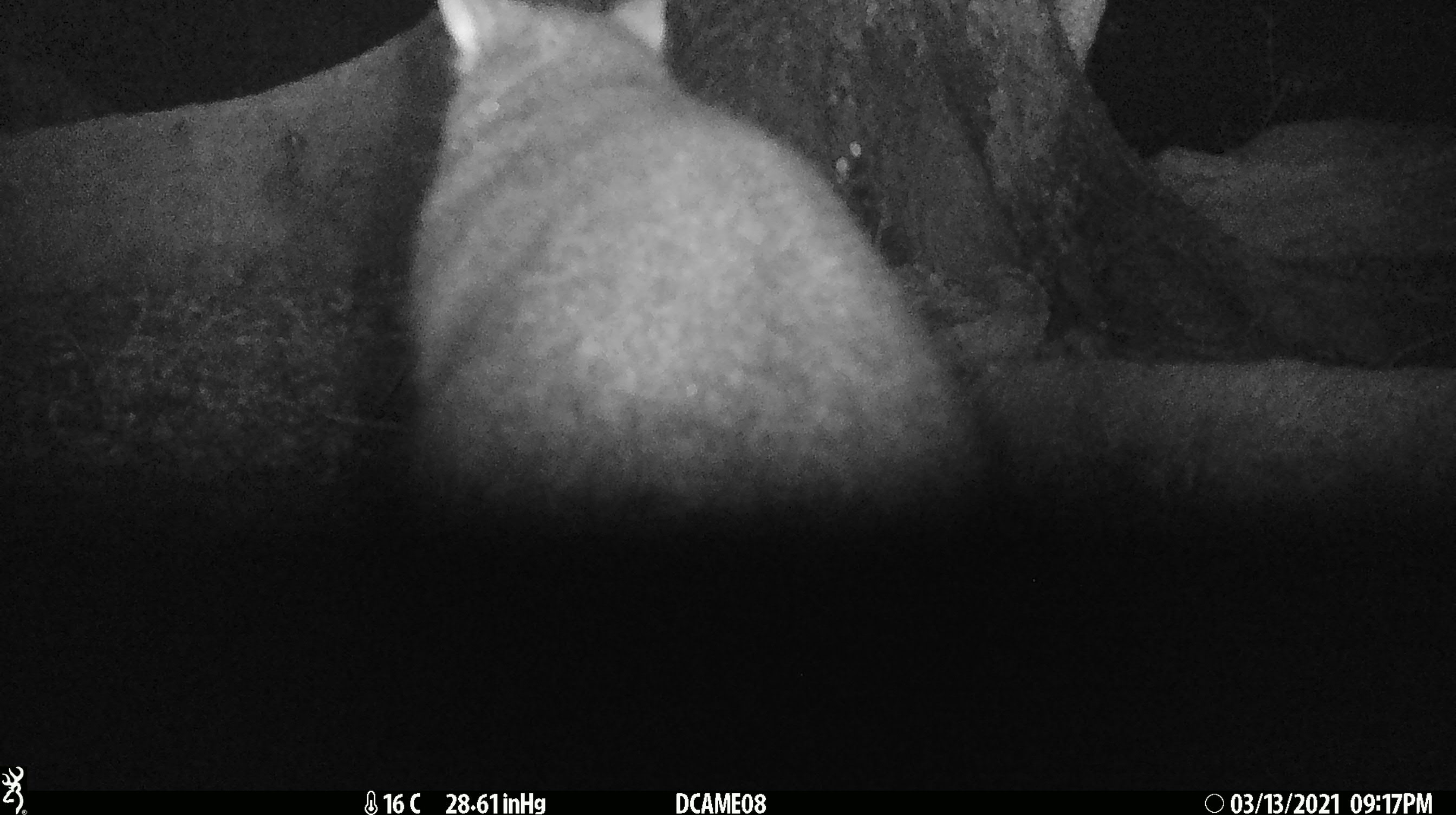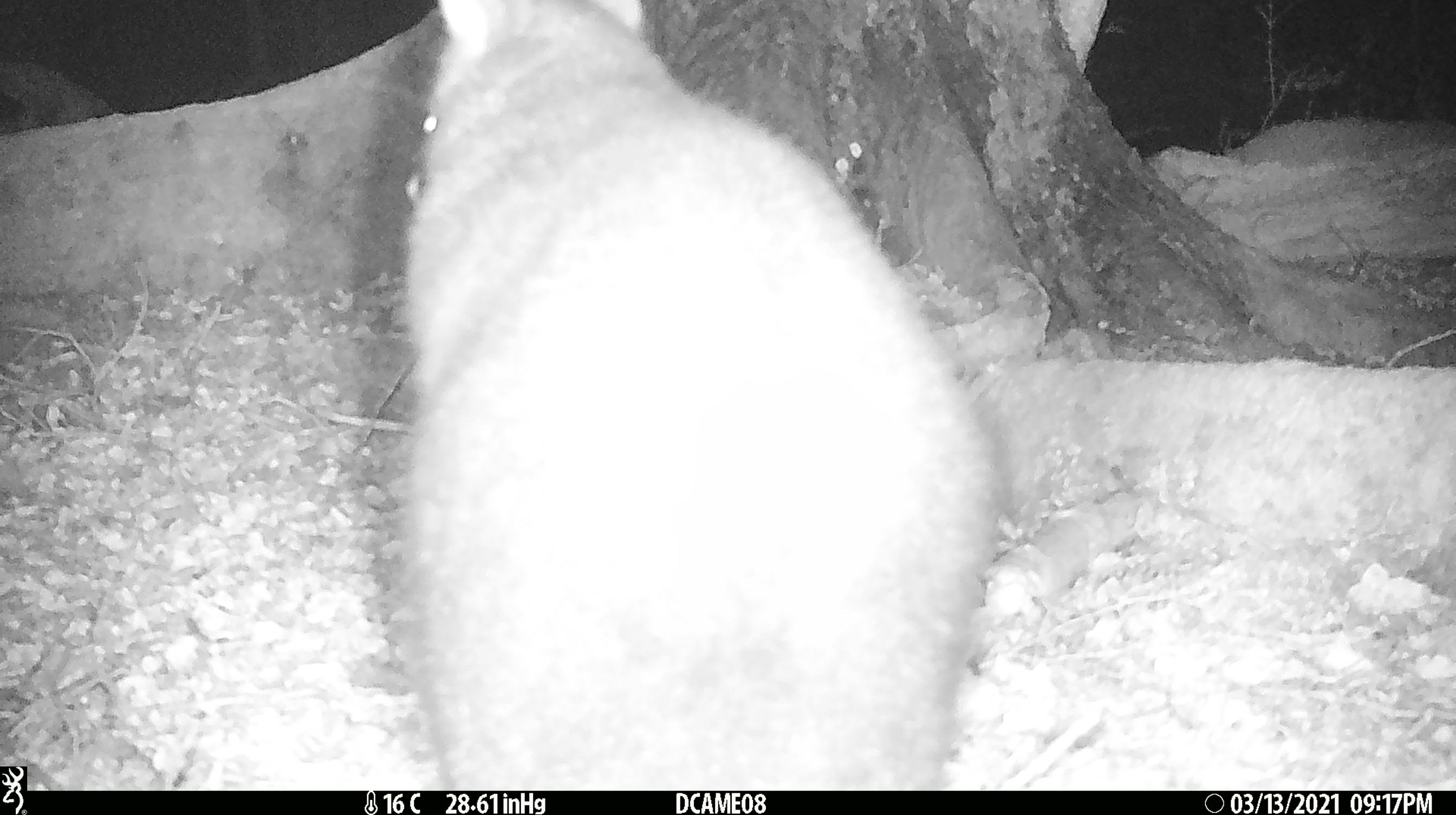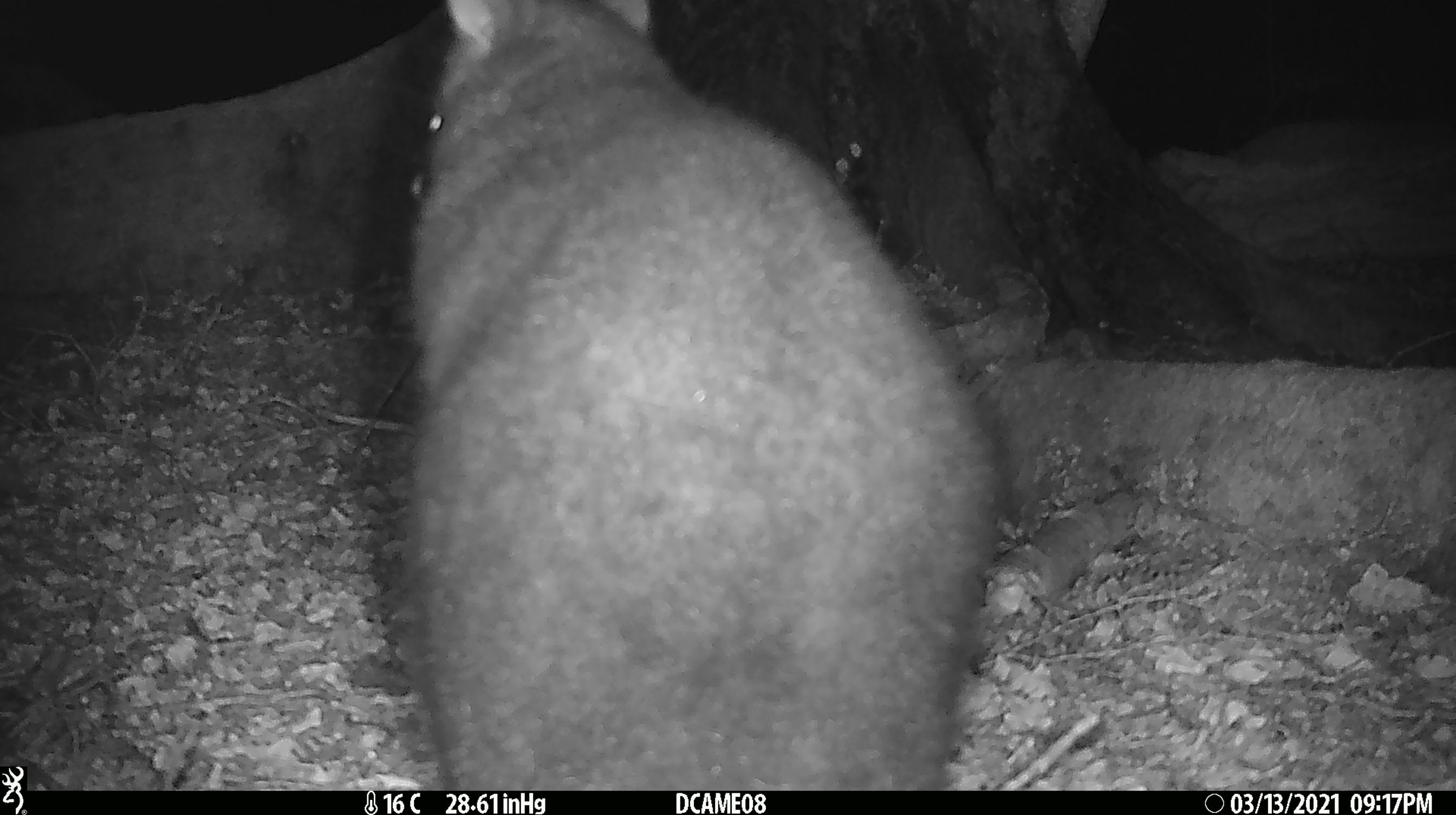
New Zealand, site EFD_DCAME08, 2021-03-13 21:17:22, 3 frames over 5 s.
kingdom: Animalia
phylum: Chordata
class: Mammalia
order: Diprotodontia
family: Phalangeridae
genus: Trichosurus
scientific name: Trichosurus vulpecula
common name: common brushtail possum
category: possum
Possum (common brushtail possum) (Trichosurus vulpecula).